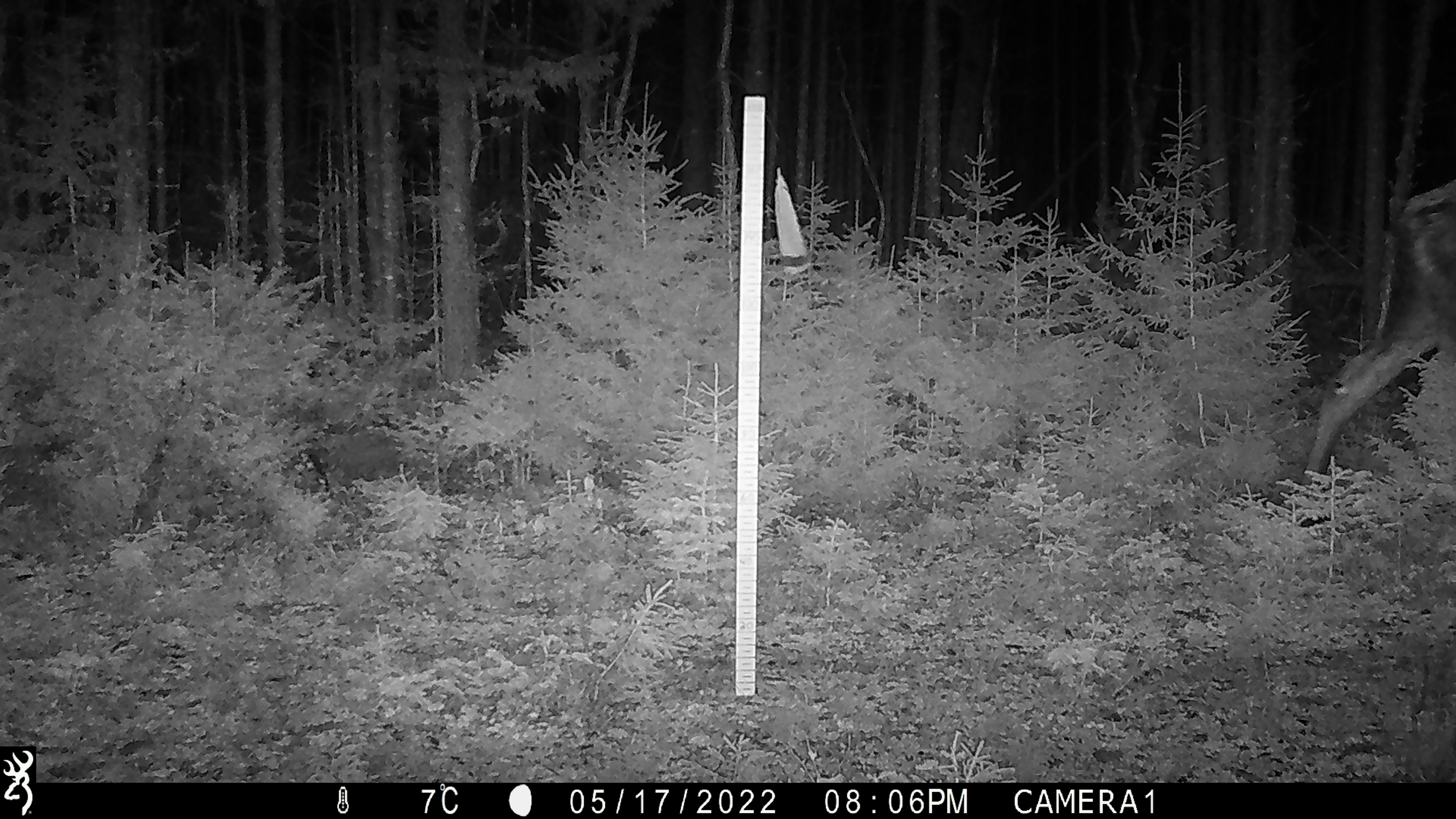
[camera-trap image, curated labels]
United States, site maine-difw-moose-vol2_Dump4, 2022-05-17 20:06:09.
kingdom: Animalia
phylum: Chordata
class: Mammalia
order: Artiodactyla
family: Cervidae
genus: Alces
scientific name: Alces alces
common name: moose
Moose (Alces alces).